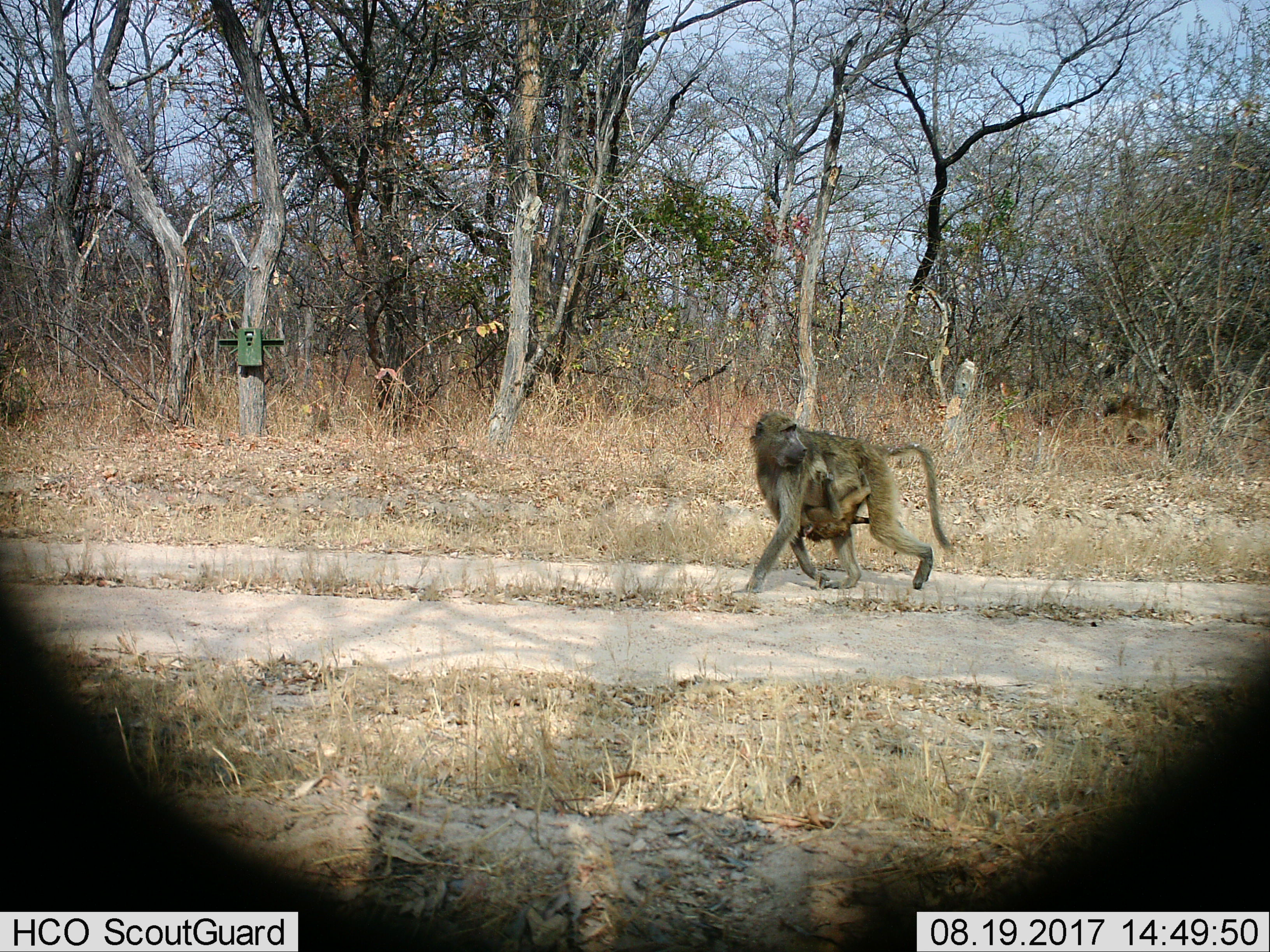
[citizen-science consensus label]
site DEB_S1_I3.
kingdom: Animalia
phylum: Chordata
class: Mammalia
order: Primates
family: Cercopithecidae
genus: Papio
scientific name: Papio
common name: baboon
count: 2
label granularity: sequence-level